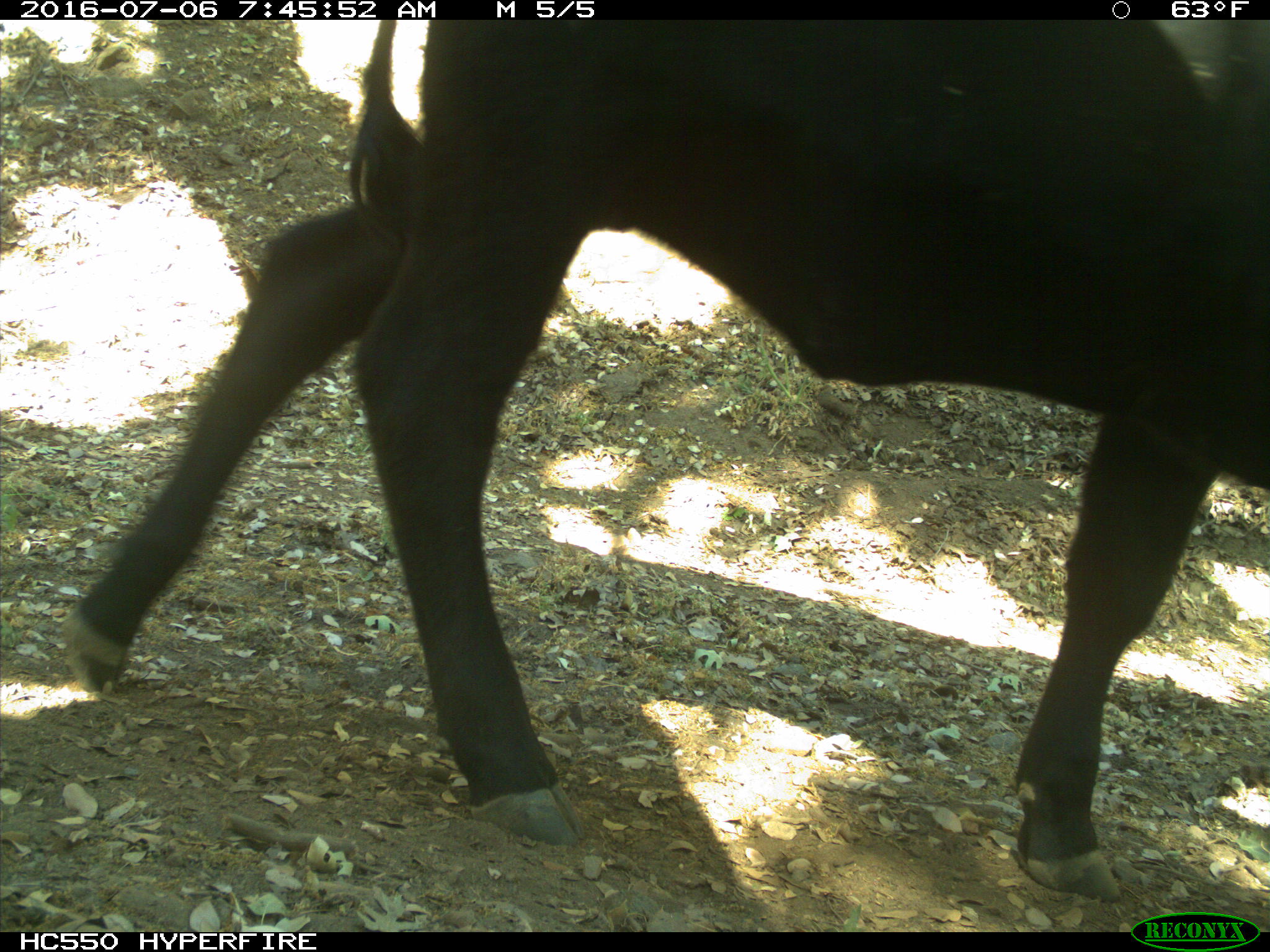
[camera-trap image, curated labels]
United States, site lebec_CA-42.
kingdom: Animalia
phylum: Chordata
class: Mammalia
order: Artiodactyla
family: Bovidae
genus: Bos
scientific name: Bos taurus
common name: domestic cow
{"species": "Bos taurus (domestic cow)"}